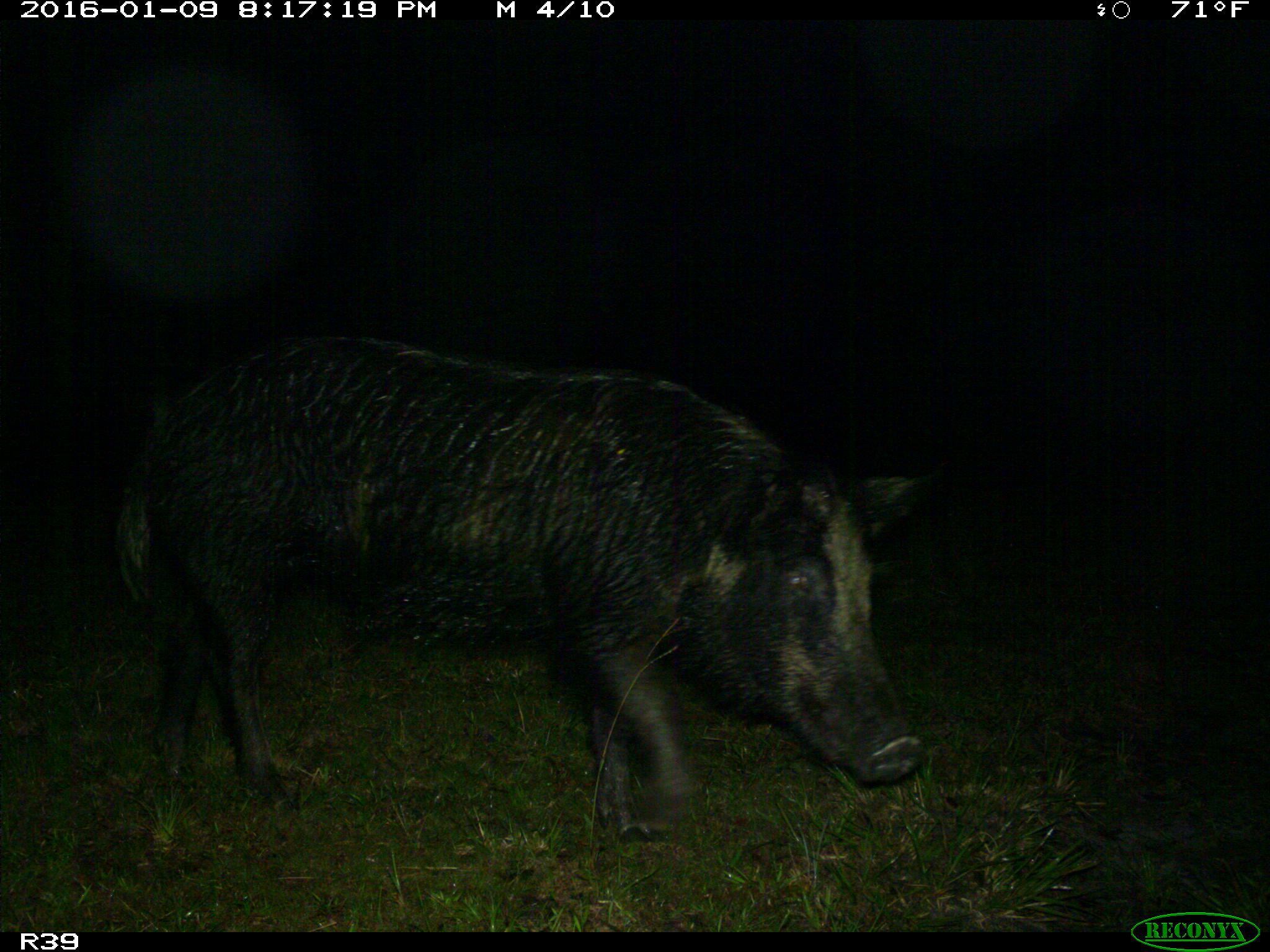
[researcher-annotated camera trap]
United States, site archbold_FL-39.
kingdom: Animalia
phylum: Chordata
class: Mammalia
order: Artiodactyla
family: Suidae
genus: Sus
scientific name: Sus scrofa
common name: wild boar